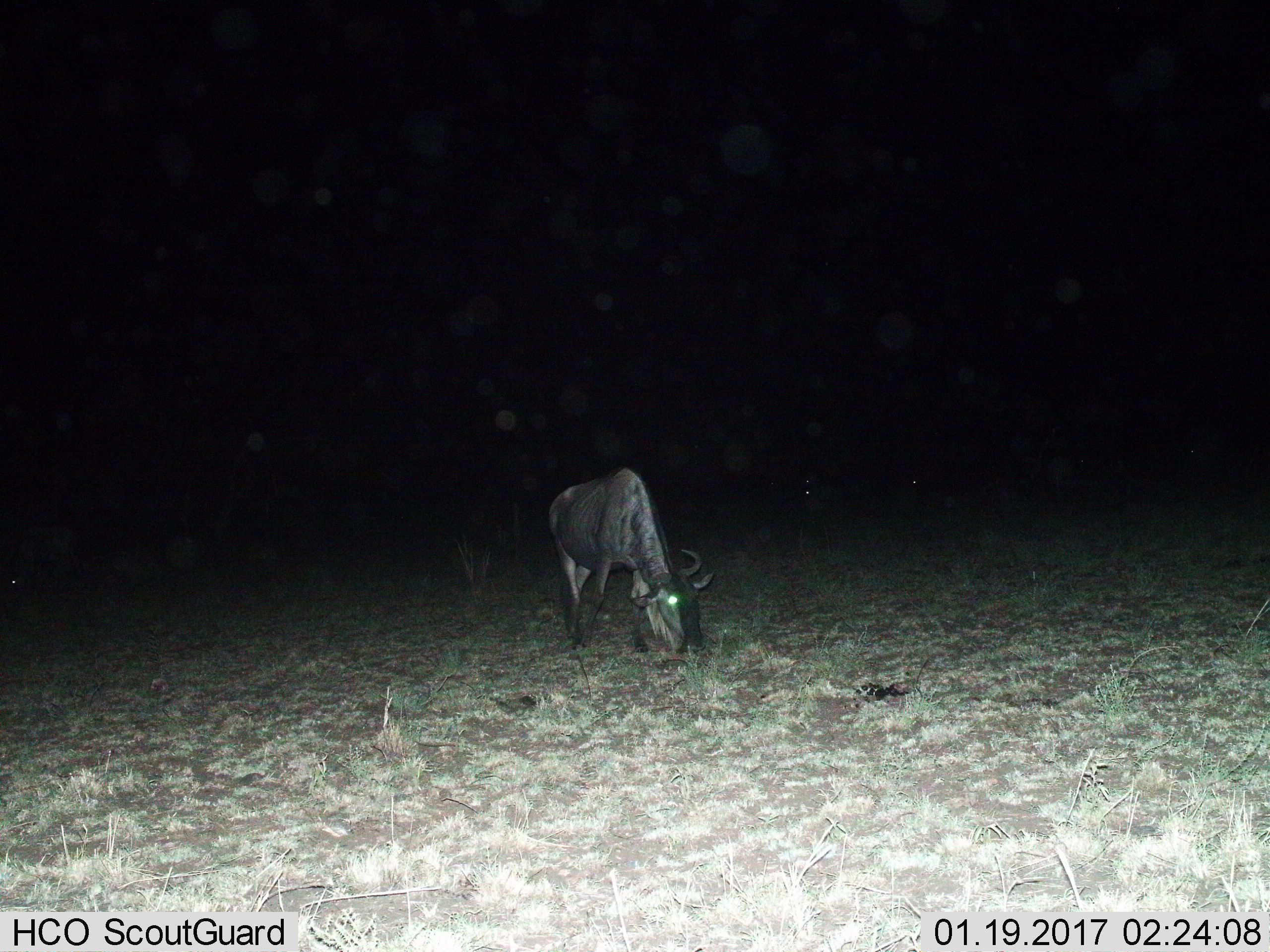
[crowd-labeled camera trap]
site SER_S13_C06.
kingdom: Animalia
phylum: Chordata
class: Mammalia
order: Artiodactyla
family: Bovidae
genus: Connochaetes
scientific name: Connochaetes taurinus taurinus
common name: blue wildebeest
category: wildebeestblue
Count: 3.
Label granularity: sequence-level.